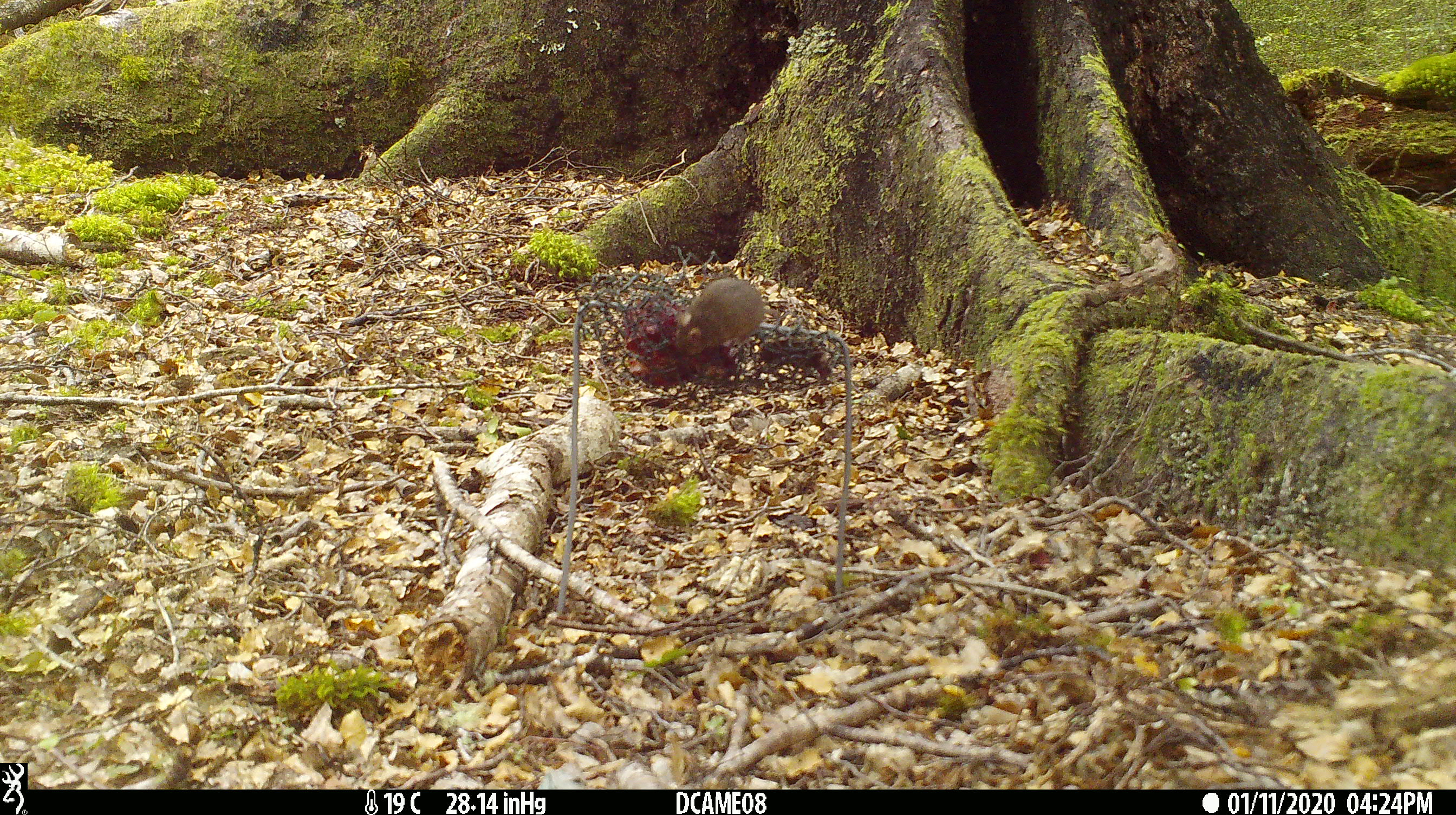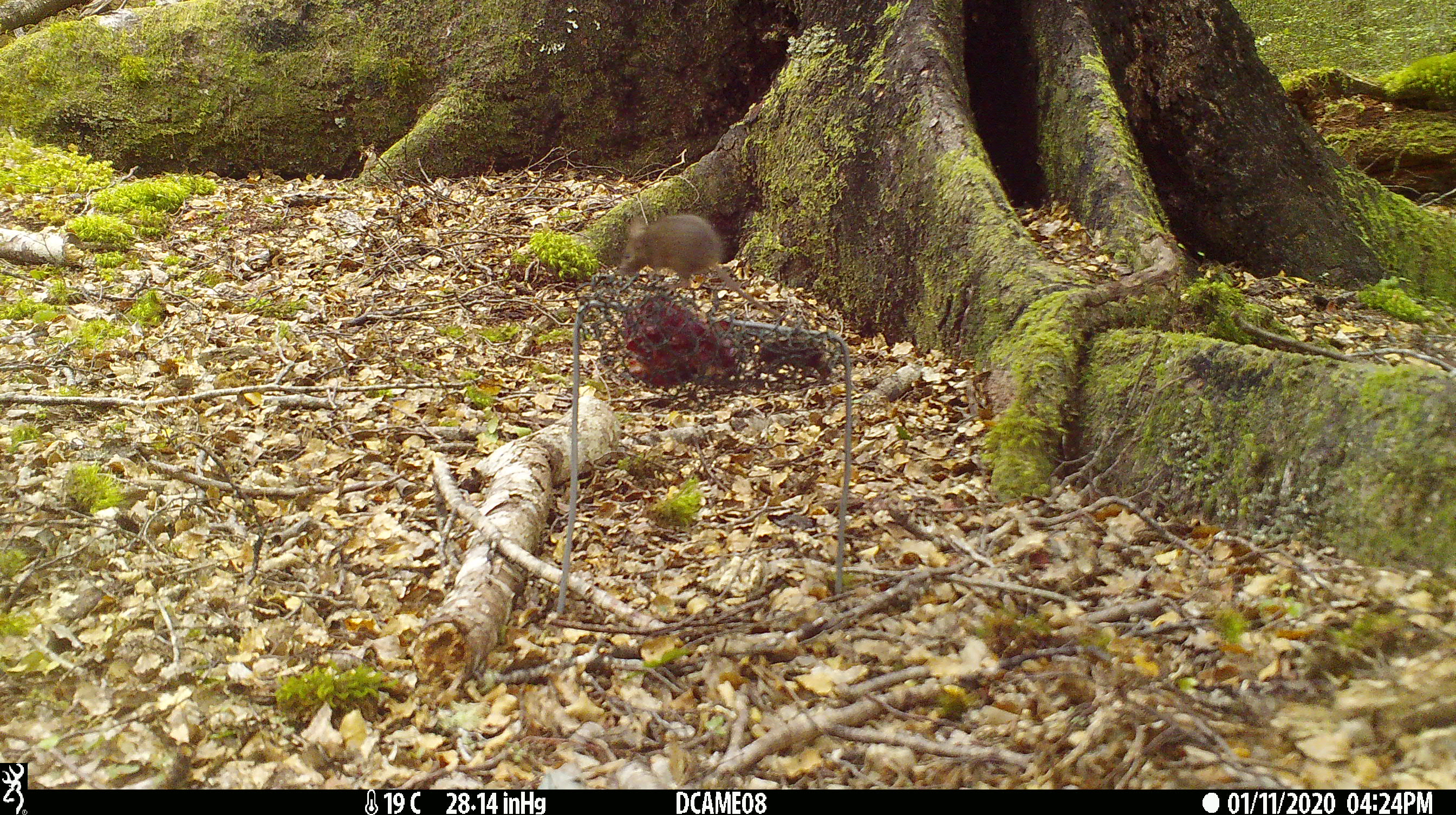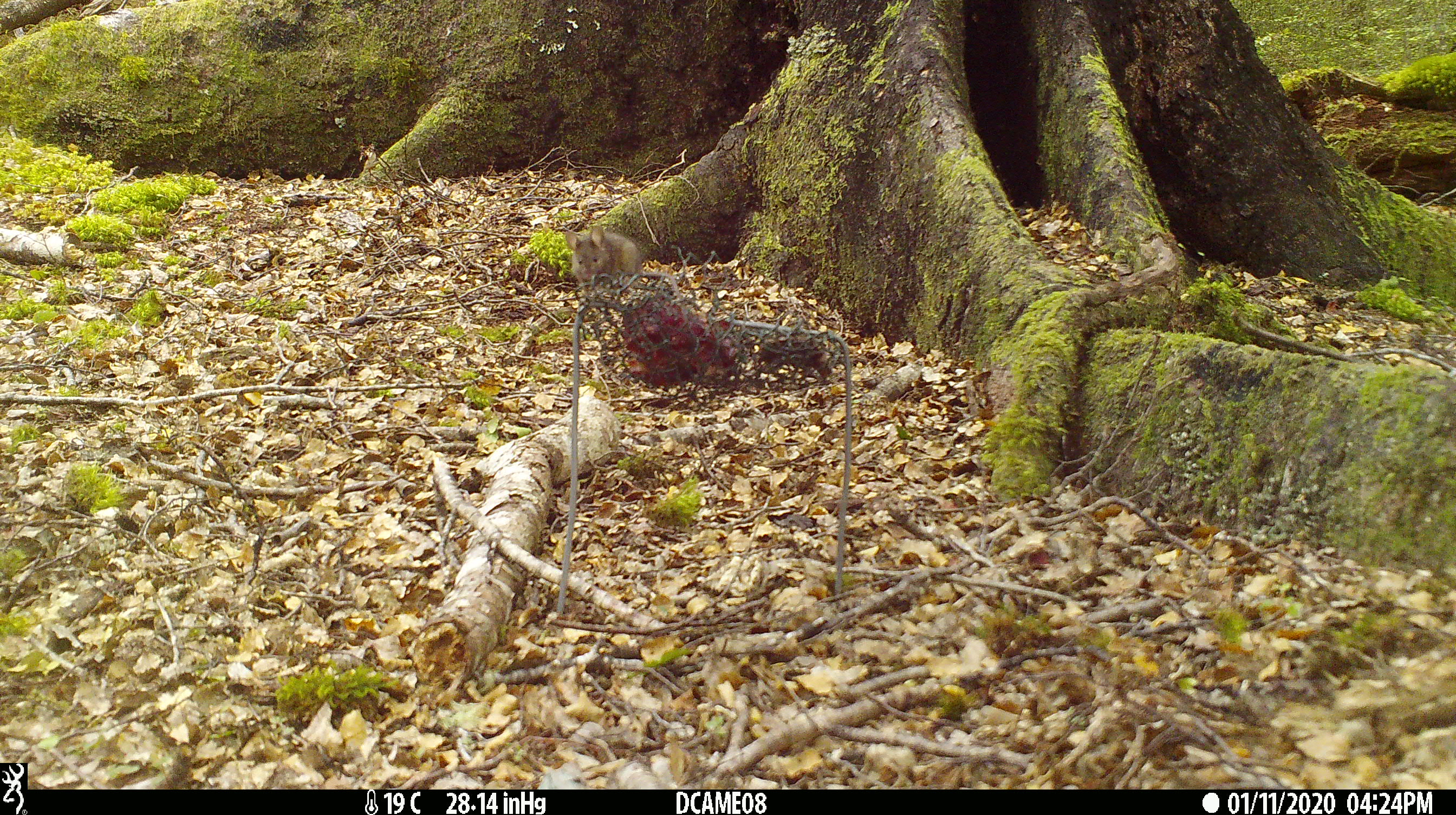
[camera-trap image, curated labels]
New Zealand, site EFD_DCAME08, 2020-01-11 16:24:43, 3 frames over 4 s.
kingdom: Animalia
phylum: Chordata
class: Mammalia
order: Rodentia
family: Muridae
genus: Mus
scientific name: Mus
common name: mouse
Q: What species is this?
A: Mouse (Mus).